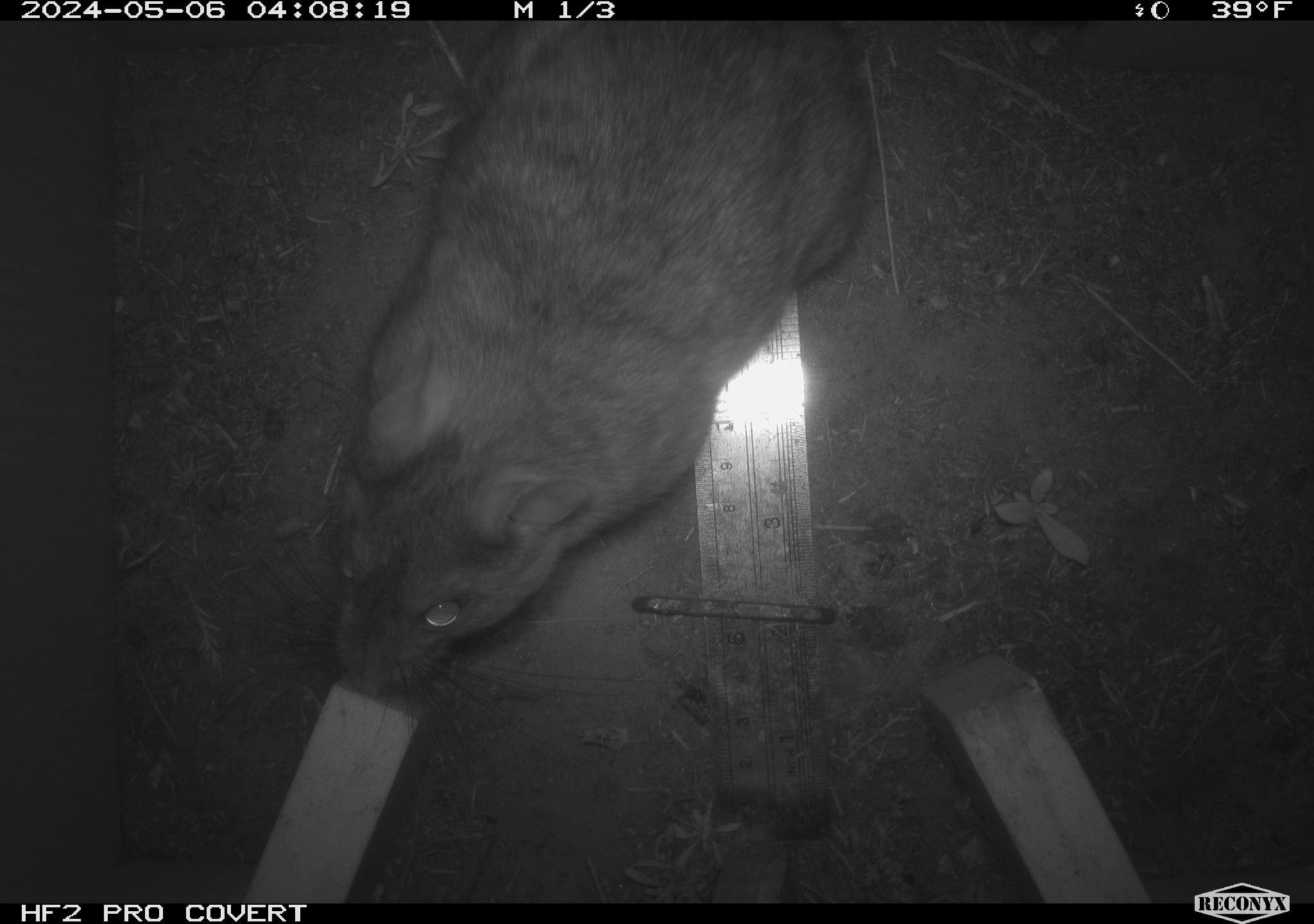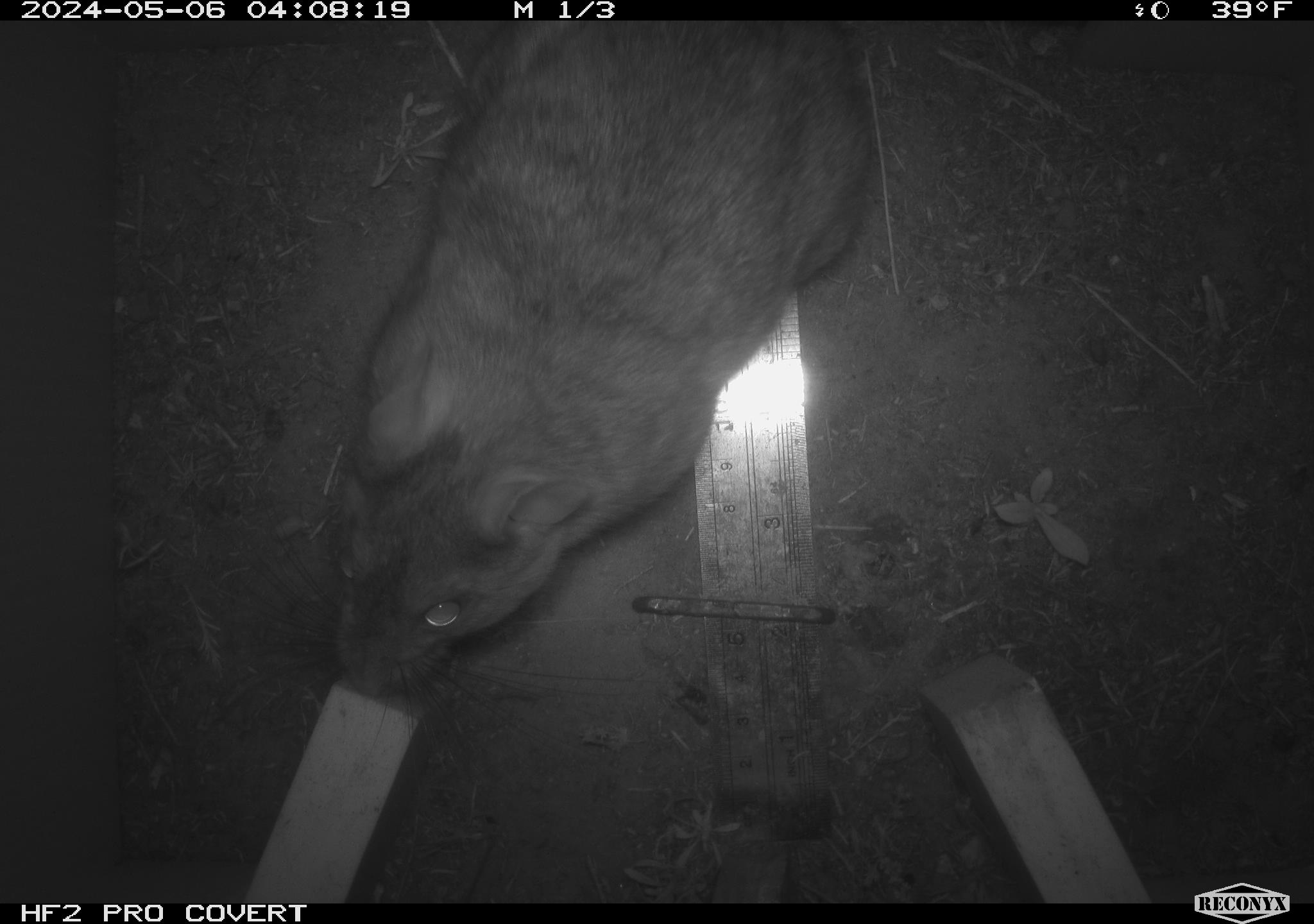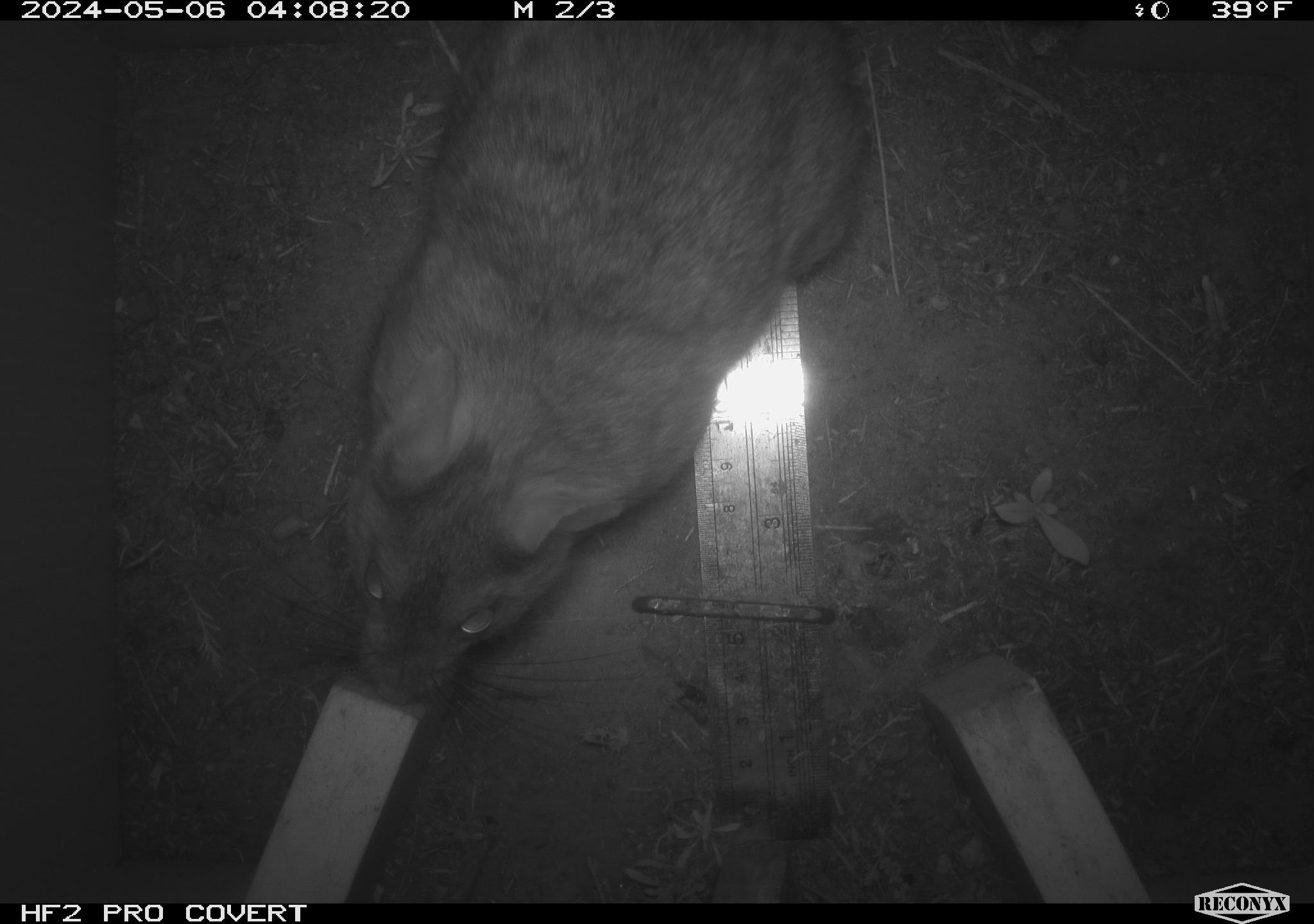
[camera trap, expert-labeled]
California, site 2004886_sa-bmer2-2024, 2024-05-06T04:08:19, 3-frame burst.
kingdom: Animalia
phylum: Chordata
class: Mammalia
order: Rodentia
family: Muridae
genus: Rattus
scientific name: Rattus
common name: rat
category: rattus species